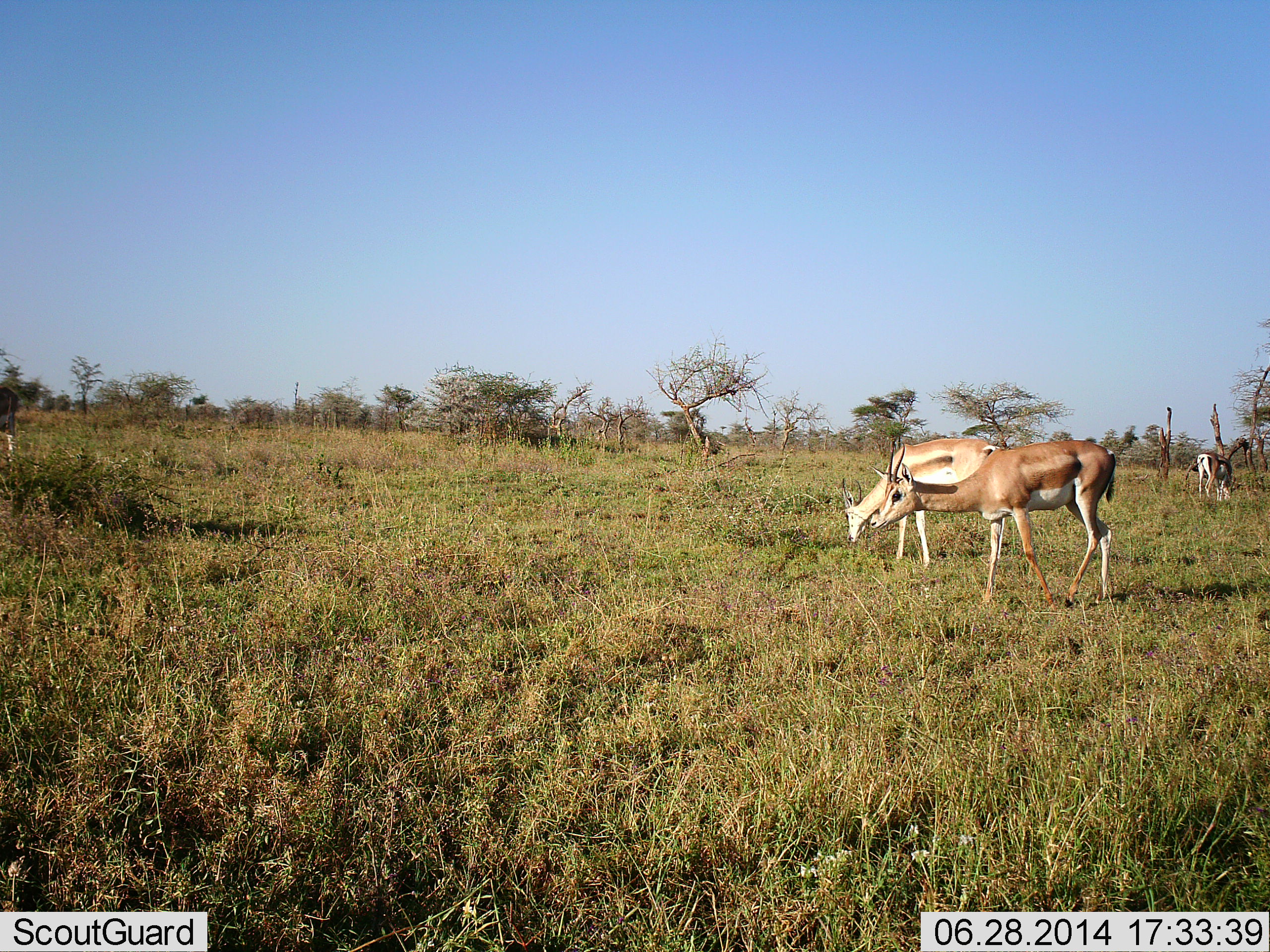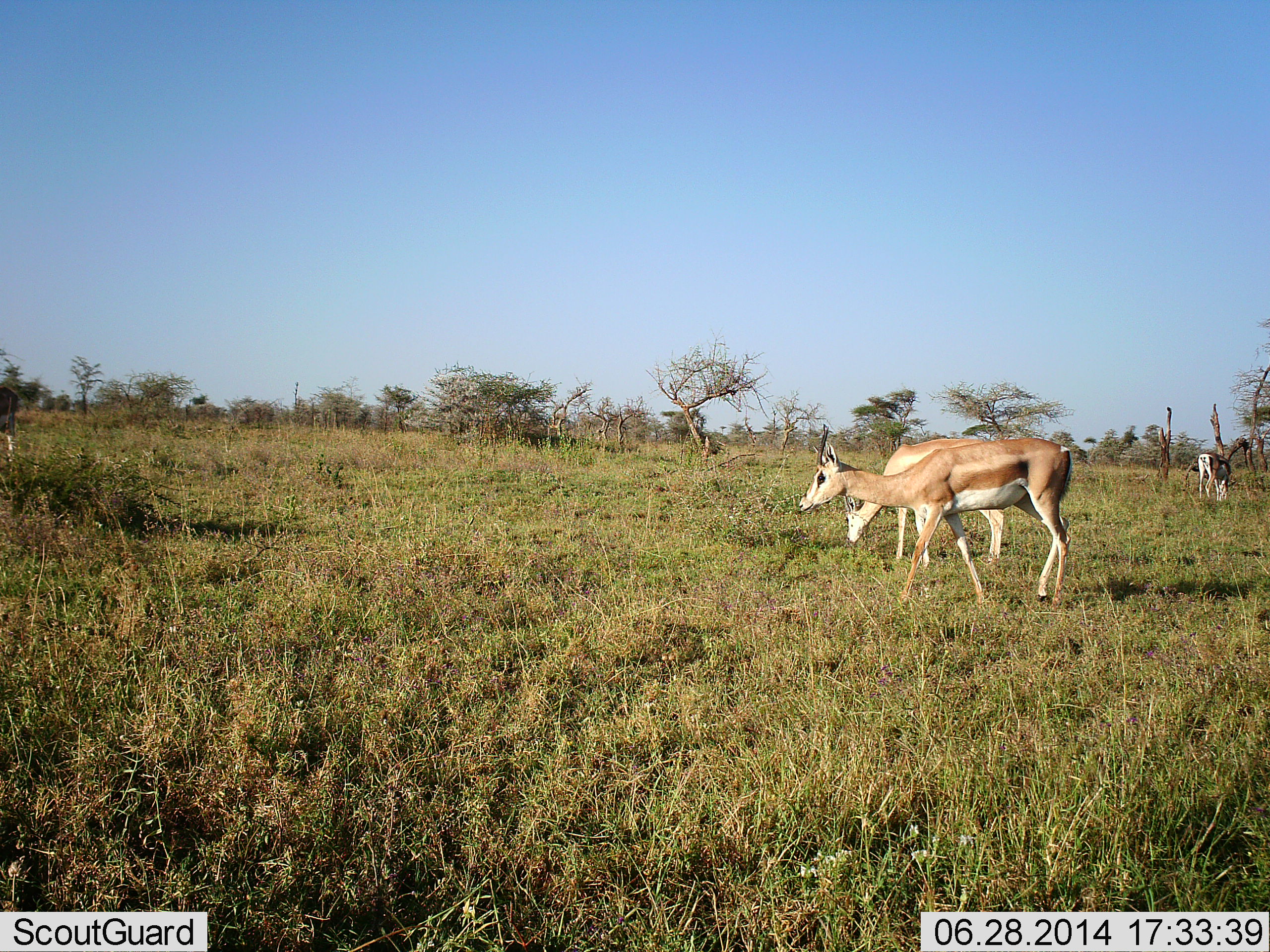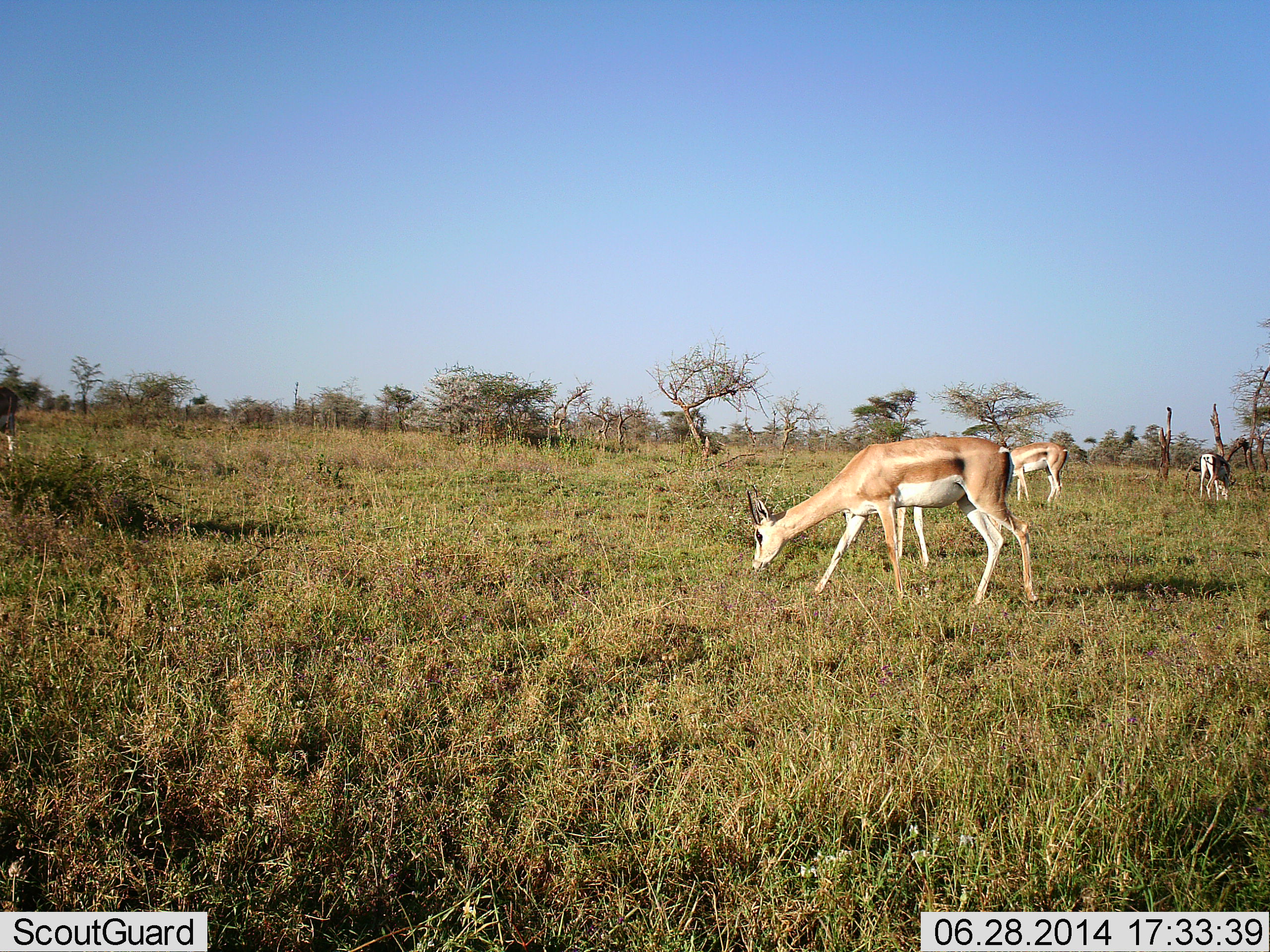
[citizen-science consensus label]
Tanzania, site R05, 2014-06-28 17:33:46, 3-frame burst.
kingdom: Animalia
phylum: Chordata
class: Mammalia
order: Artiodactyla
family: Bovidae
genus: Nanger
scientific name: Nanger granti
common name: grant's gazelle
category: gazellegrants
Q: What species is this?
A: Gazellegrants (grant's gazelle) (Nanger granti).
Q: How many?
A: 3.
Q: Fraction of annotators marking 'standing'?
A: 60%.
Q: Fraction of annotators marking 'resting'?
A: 0%.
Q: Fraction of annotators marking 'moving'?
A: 50%.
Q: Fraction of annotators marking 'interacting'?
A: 0%.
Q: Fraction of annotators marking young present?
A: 10%.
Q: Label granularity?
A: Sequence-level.